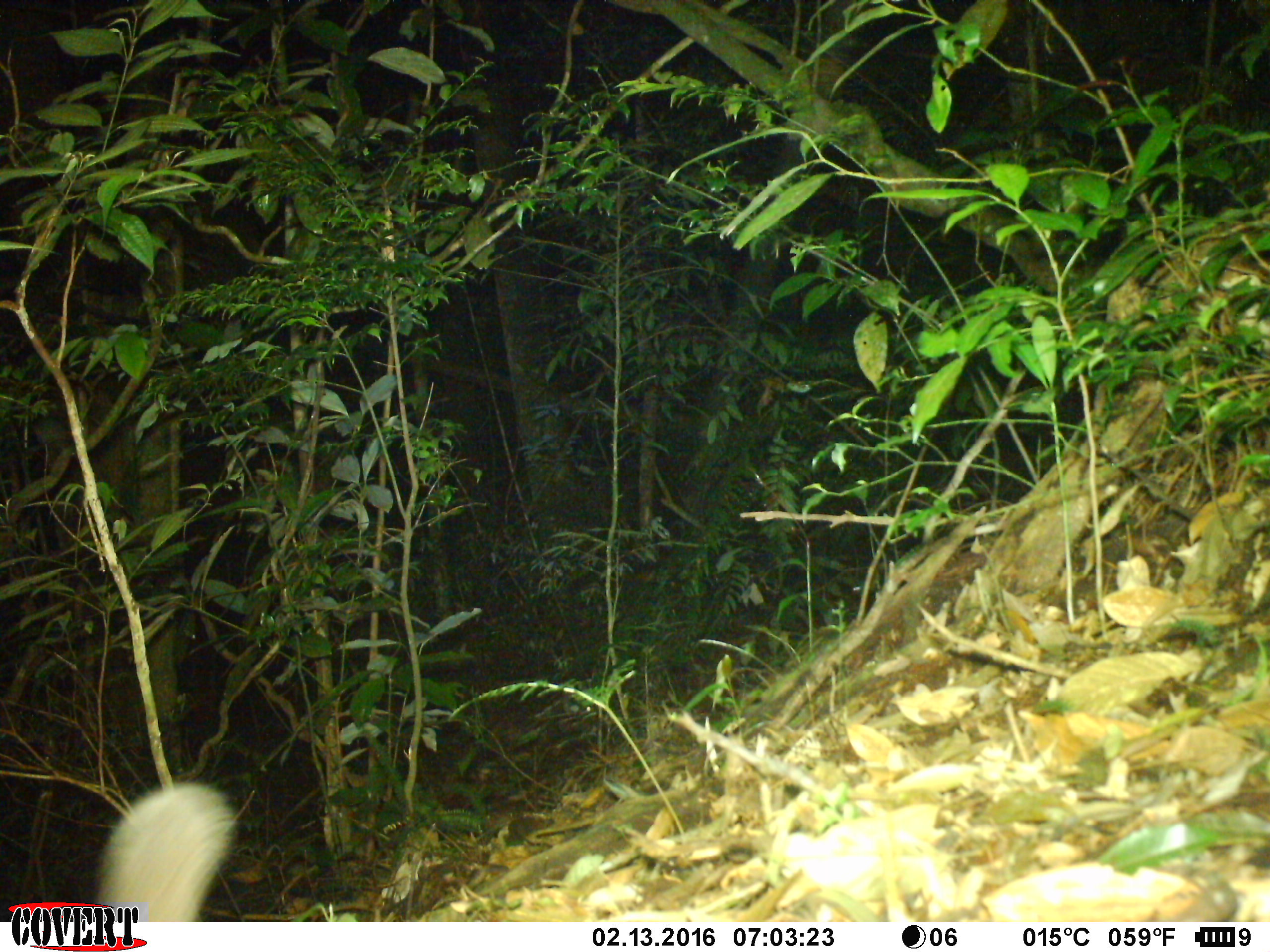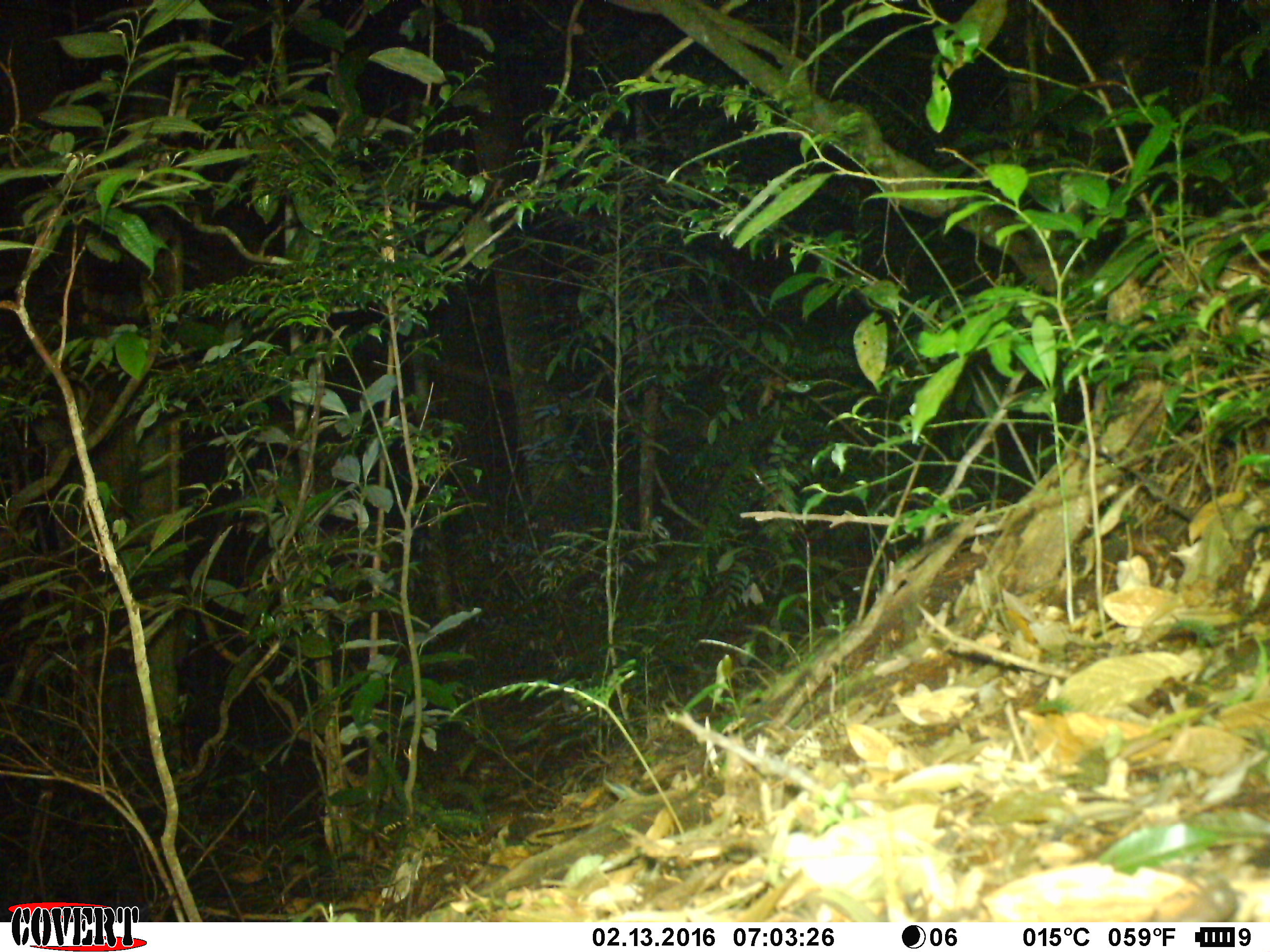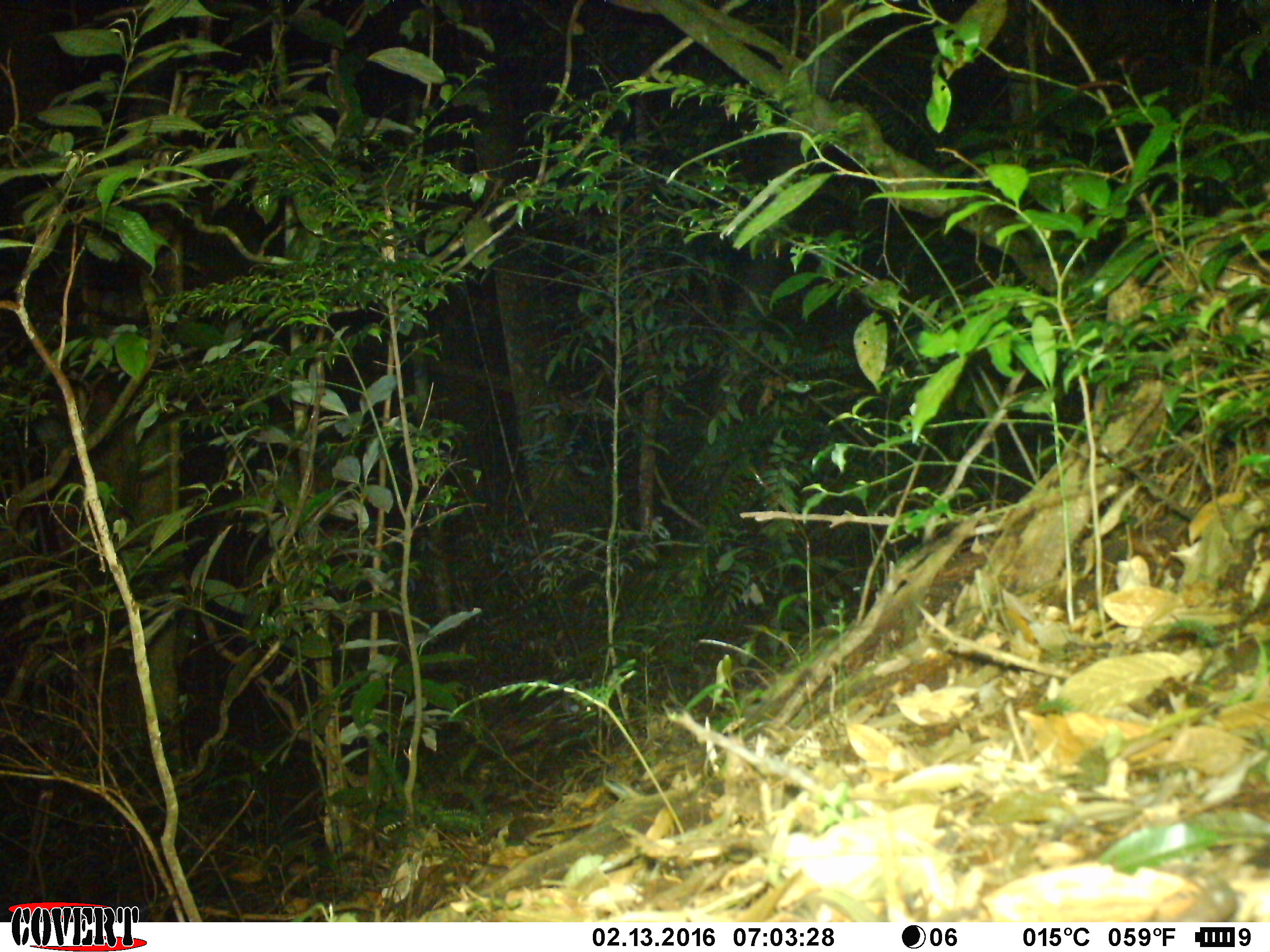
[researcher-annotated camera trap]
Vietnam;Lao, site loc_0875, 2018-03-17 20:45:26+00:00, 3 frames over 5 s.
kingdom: Animalia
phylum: Chordata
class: Mammalia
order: Carnivora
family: Mustelidae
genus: Melogale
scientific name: Melogale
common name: ferret badger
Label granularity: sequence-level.